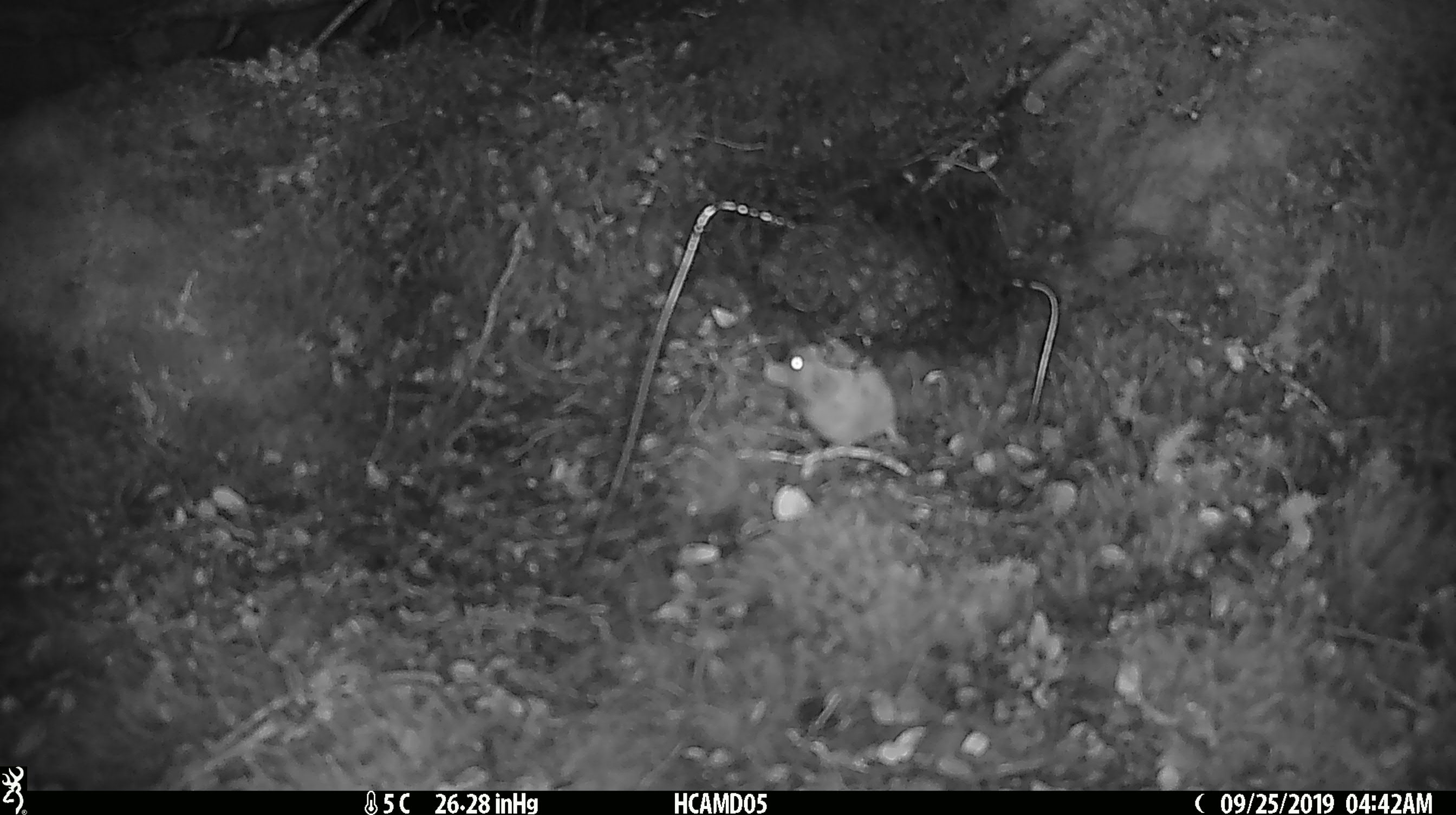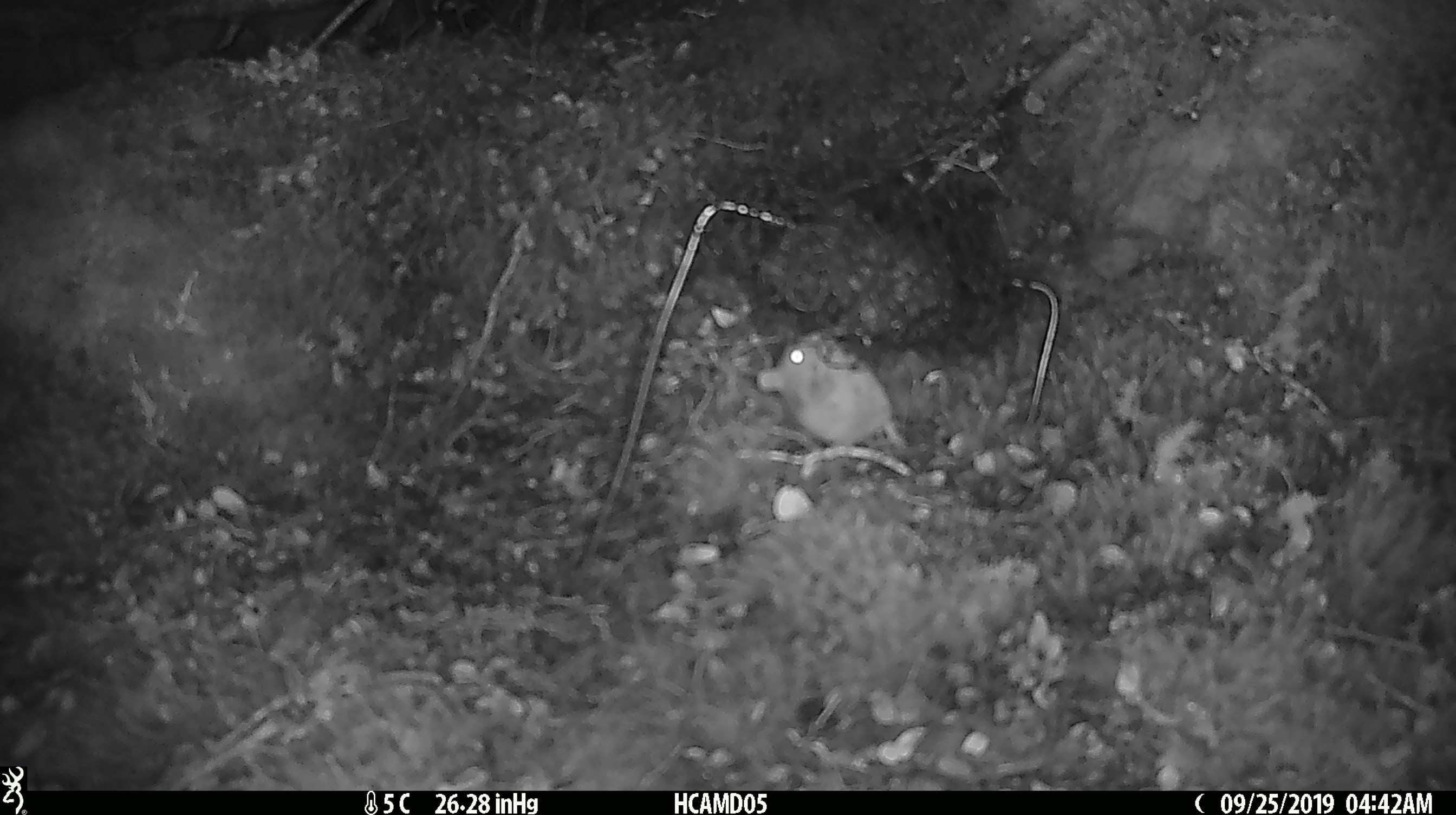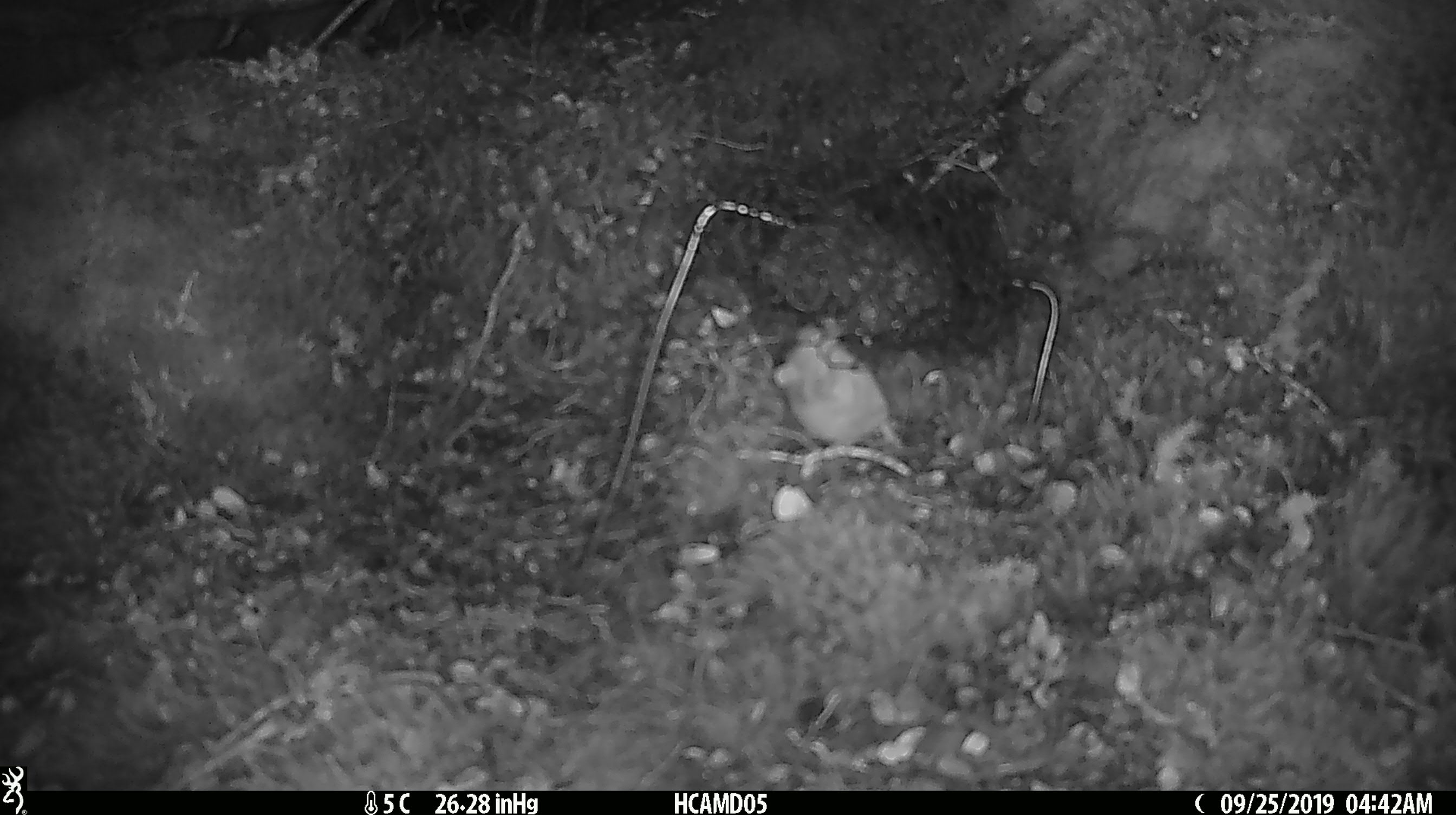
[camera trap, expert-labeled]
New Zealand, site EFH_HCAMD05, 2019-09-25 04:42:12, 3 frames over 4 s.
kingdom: Animalia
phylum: Chordata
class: Mammalia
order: Rodentia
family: Muridae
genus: Mus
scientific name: Mus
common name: mouse